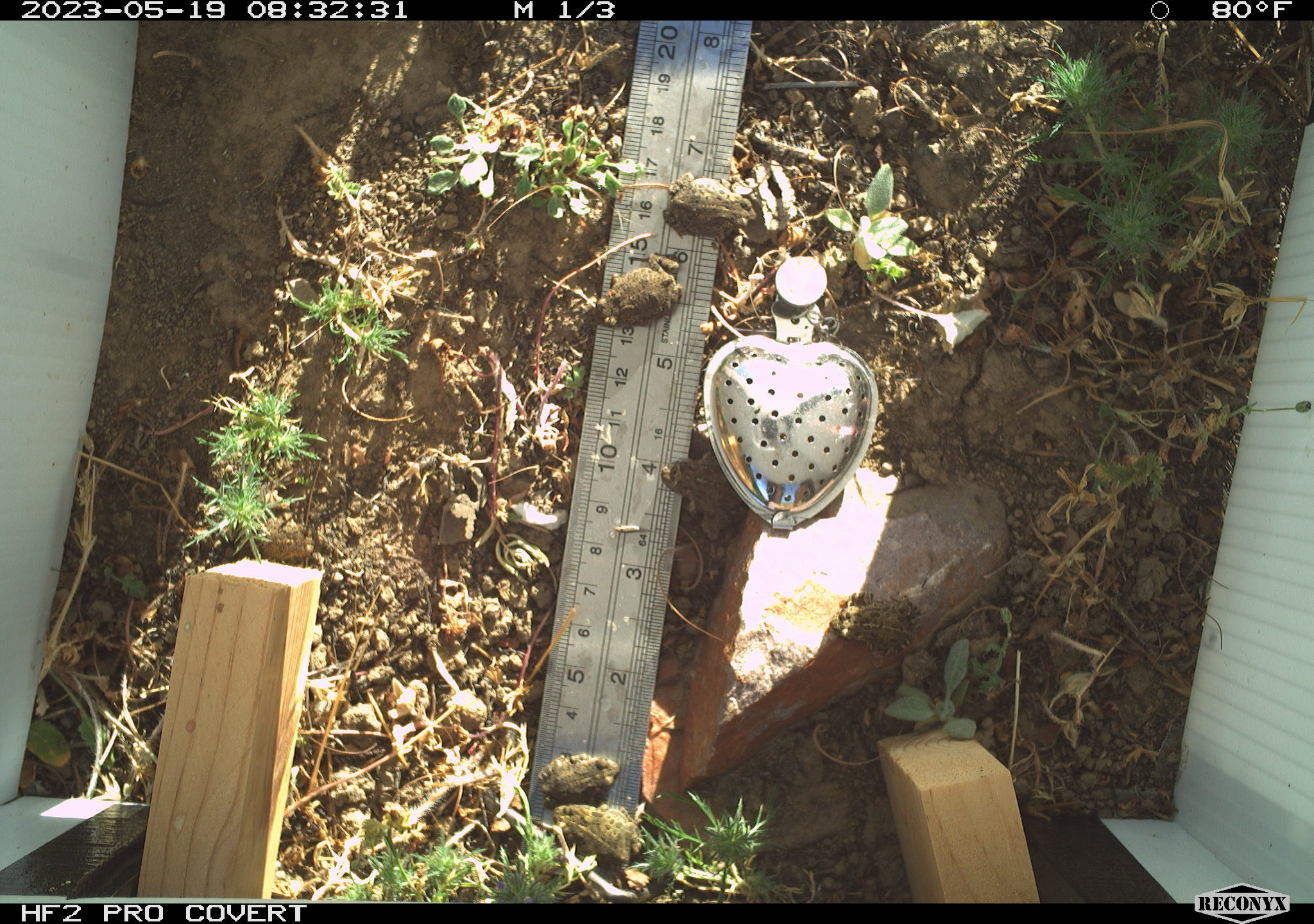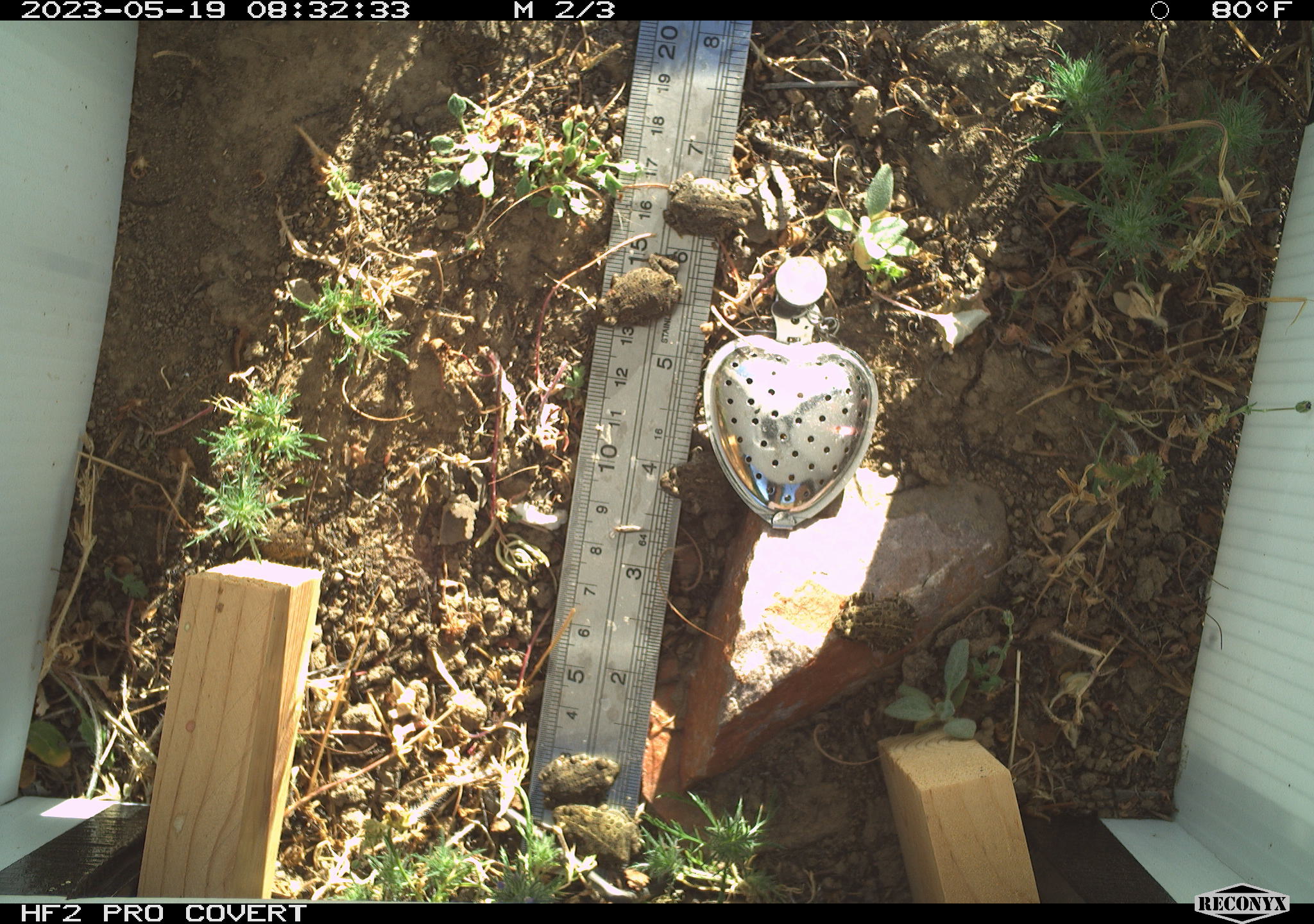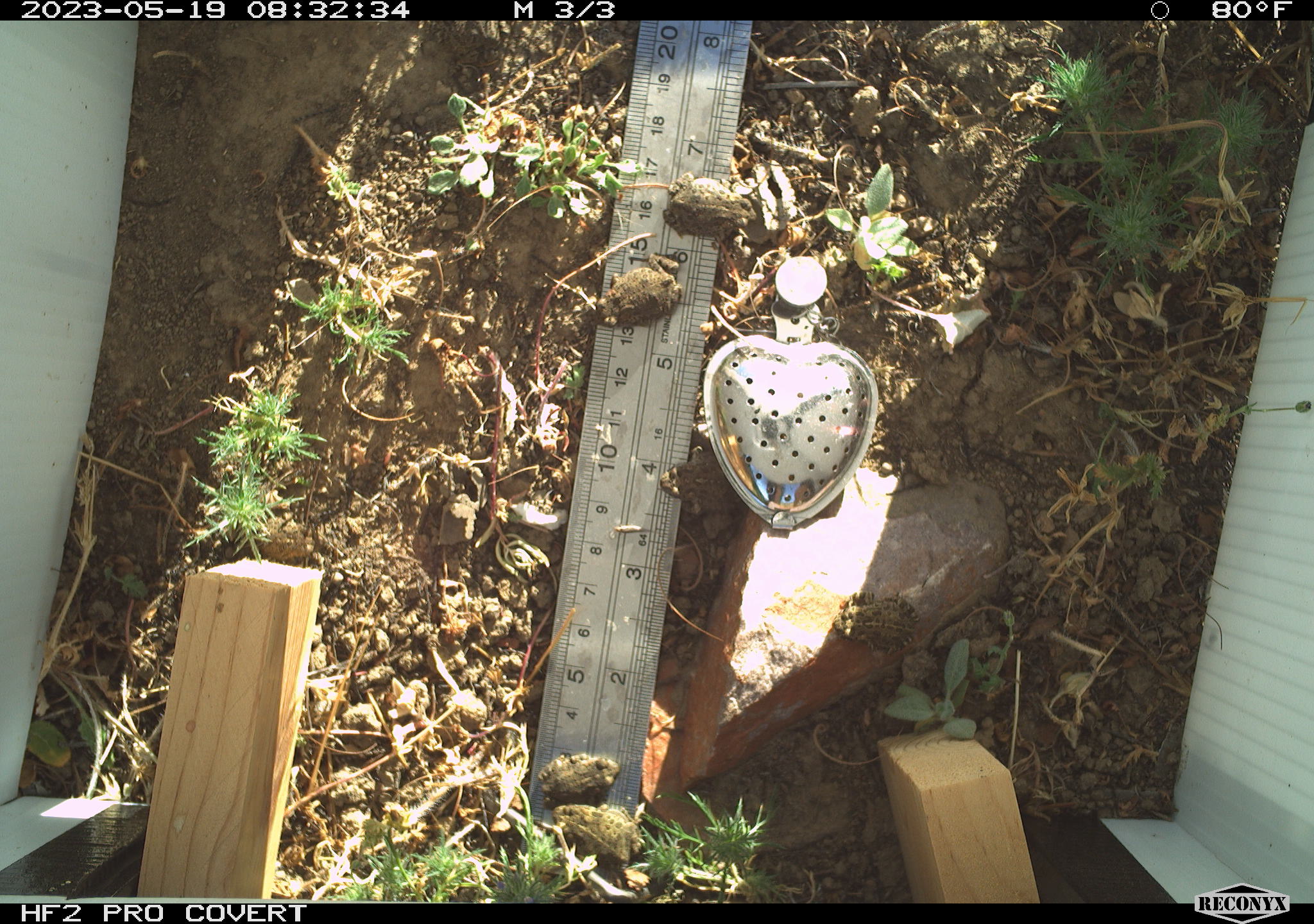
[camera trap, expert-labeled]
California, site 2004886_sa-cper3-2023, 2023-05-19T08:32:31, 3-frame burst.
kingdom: Animalia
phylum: Chordata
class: Amphibia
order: Anura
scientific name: Anura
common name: frogs